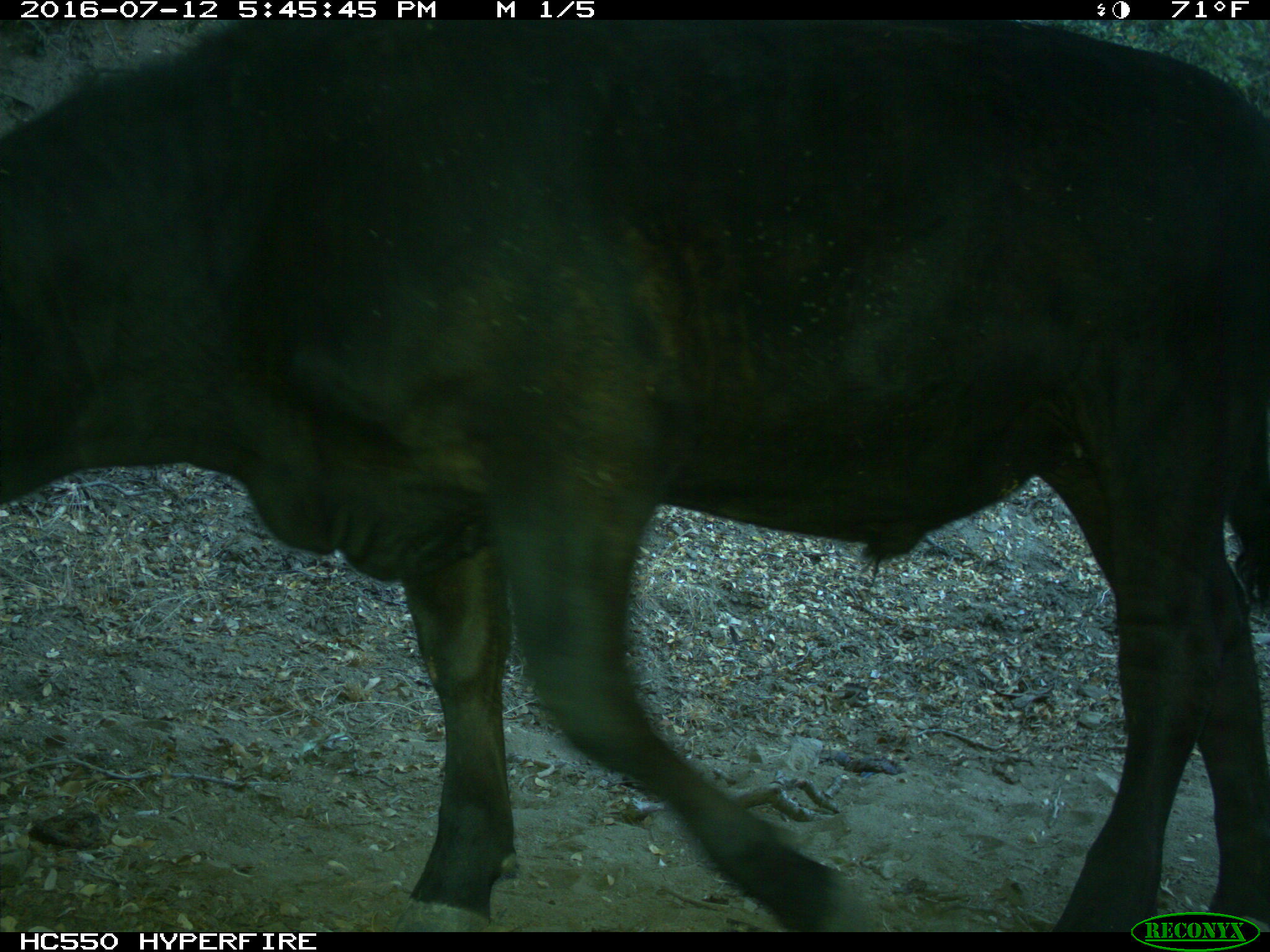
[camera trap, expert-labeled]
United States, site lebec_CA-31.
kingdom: Animalia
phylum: Chordata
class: Mammalia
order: Artiodactyla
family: Bovidae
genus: Bos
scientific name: Bos taurus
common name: domestic cow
Bos taurus (domestic cow).